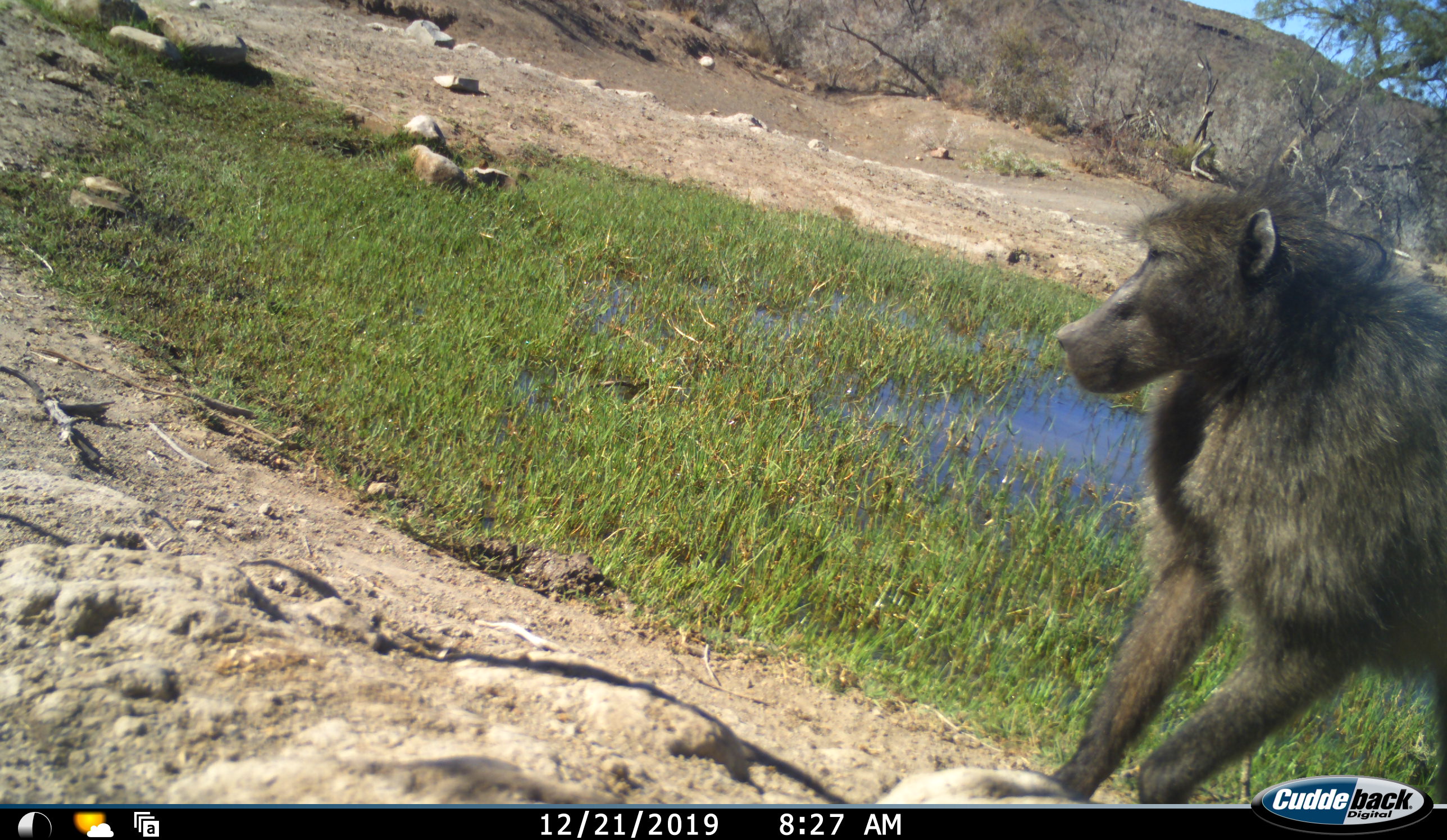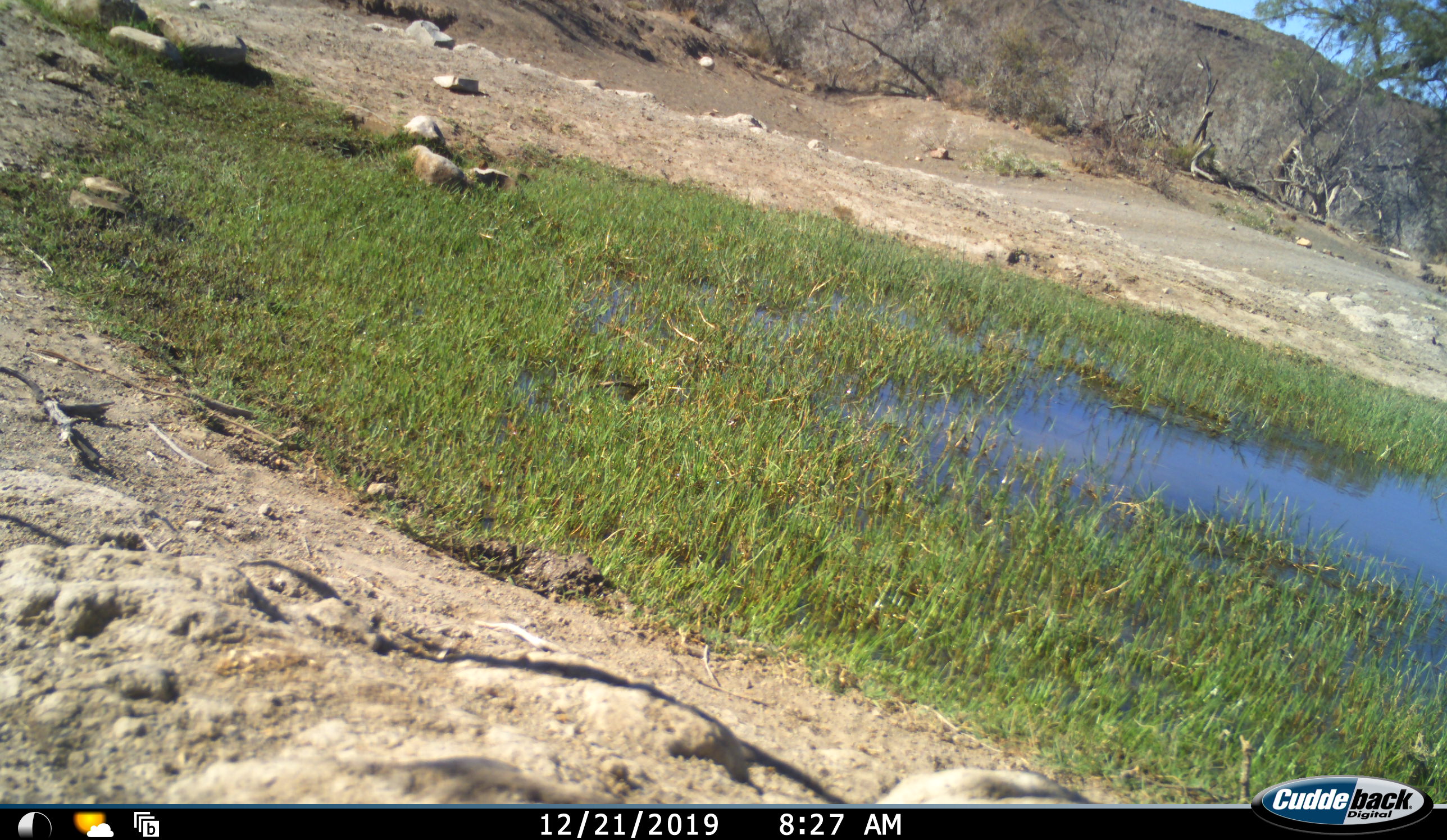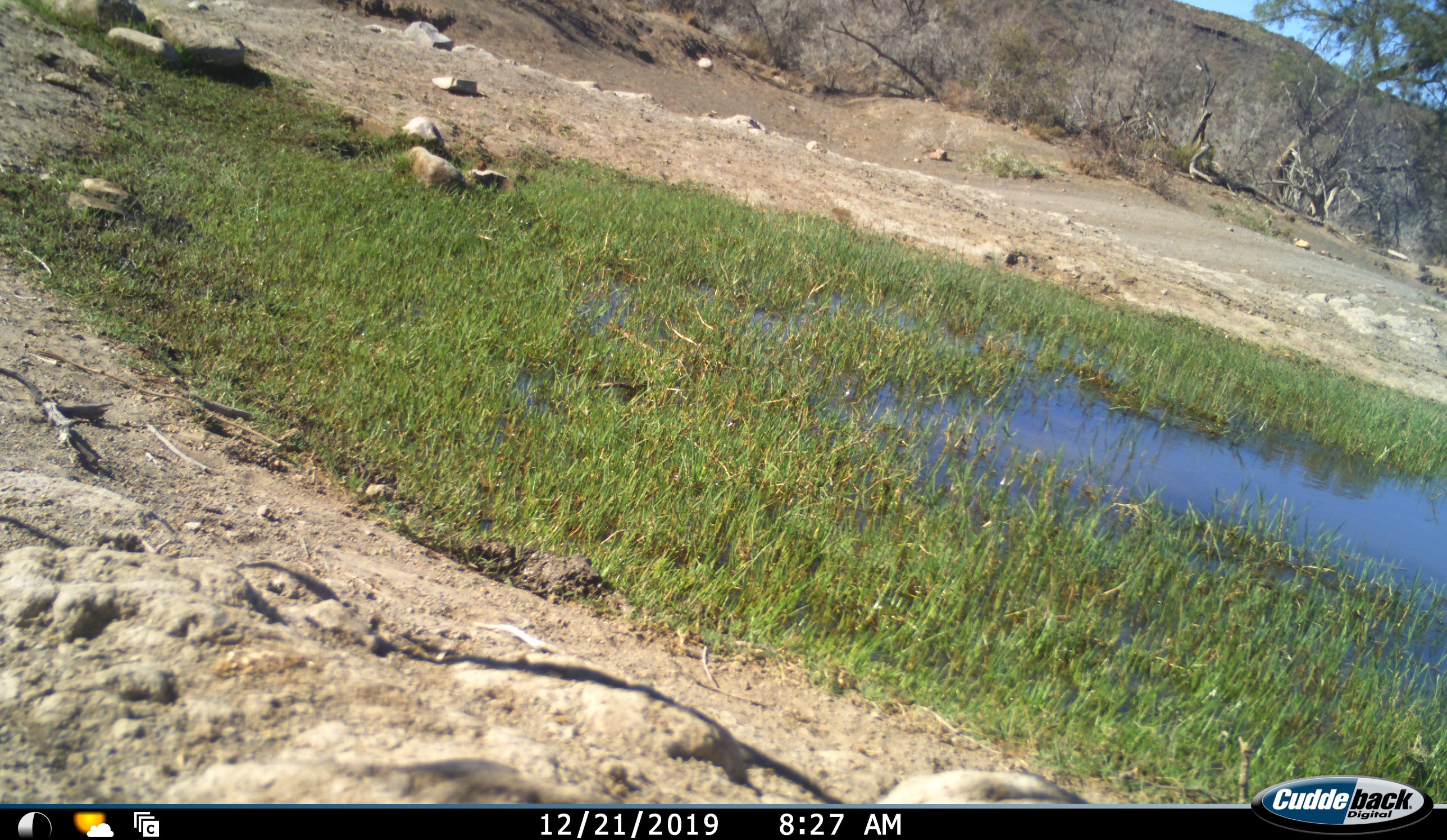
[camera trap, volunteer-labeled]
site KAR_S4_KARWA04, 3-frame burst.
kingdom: Animalia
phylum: Chordata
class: Mammalia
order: Primates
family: Cercopithecidae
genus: Papio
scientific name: Papio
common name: baboon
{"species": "baboon (Papio)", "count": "1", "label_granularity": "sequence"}